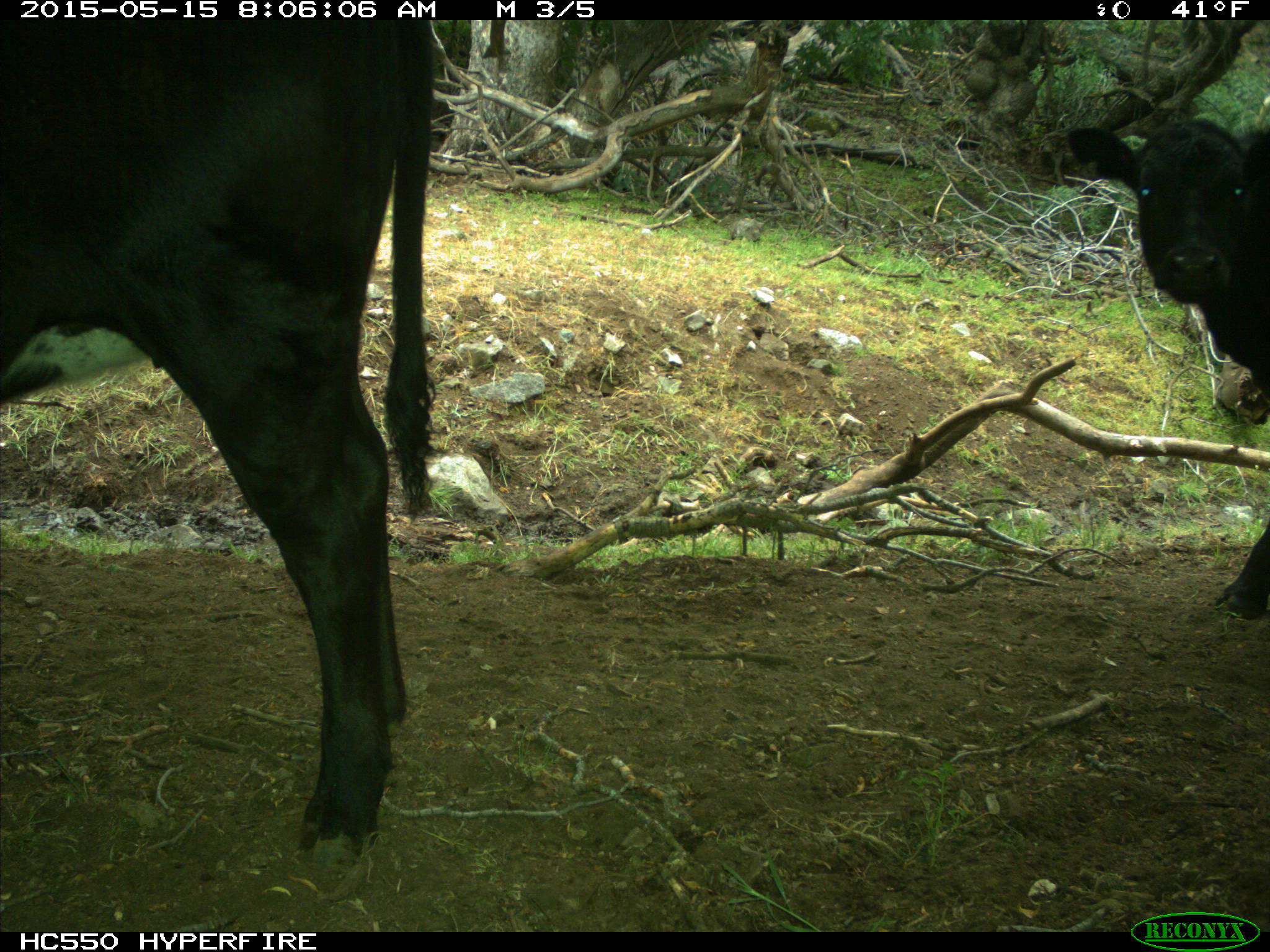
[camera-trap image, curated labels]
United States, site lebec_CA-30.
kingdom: Animalia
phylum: Chordata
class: Mammalia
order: Artiodactyla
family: Bovidae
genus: Bos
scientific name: Bos taurus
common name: domestic cow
Bos taurus (domestic cow).